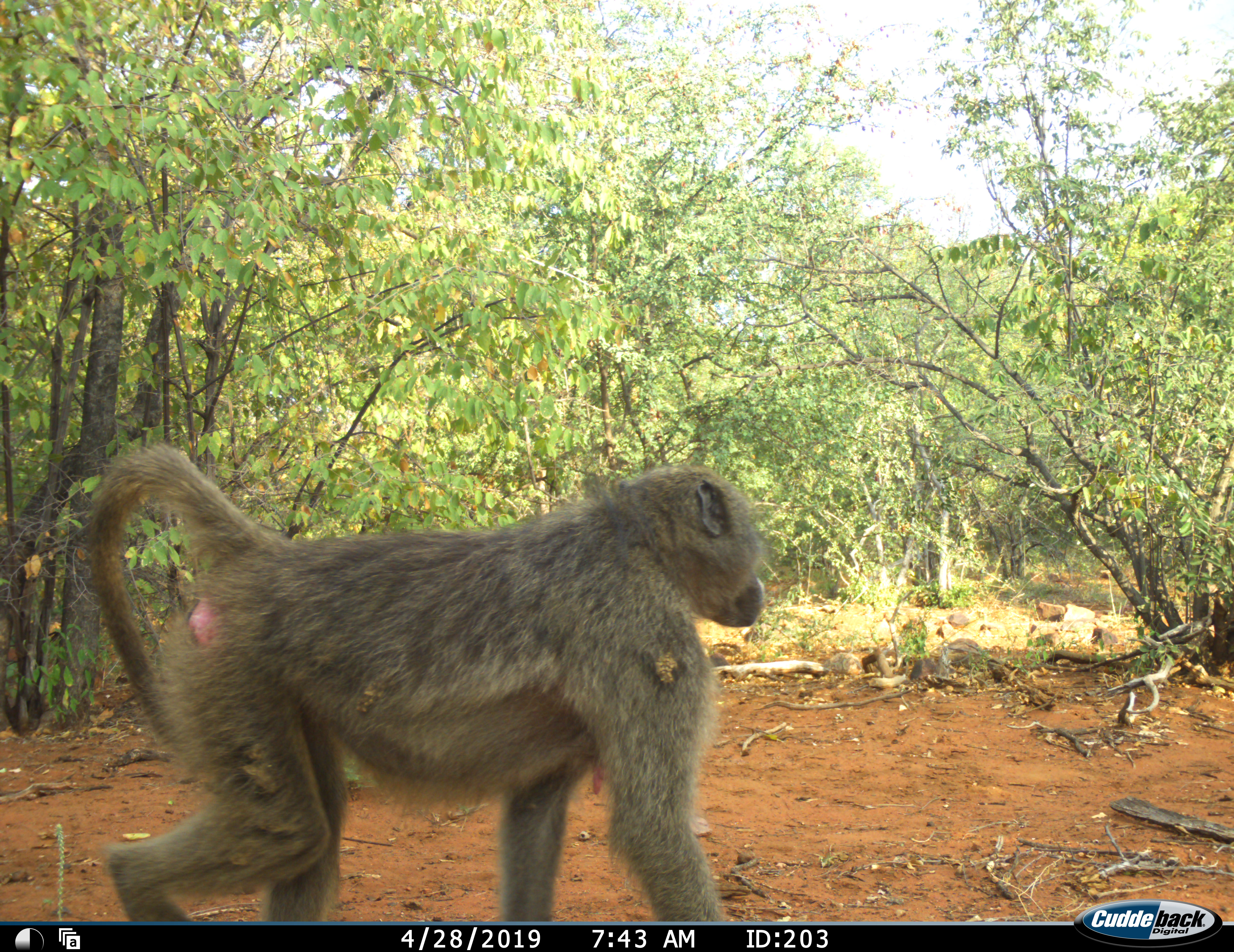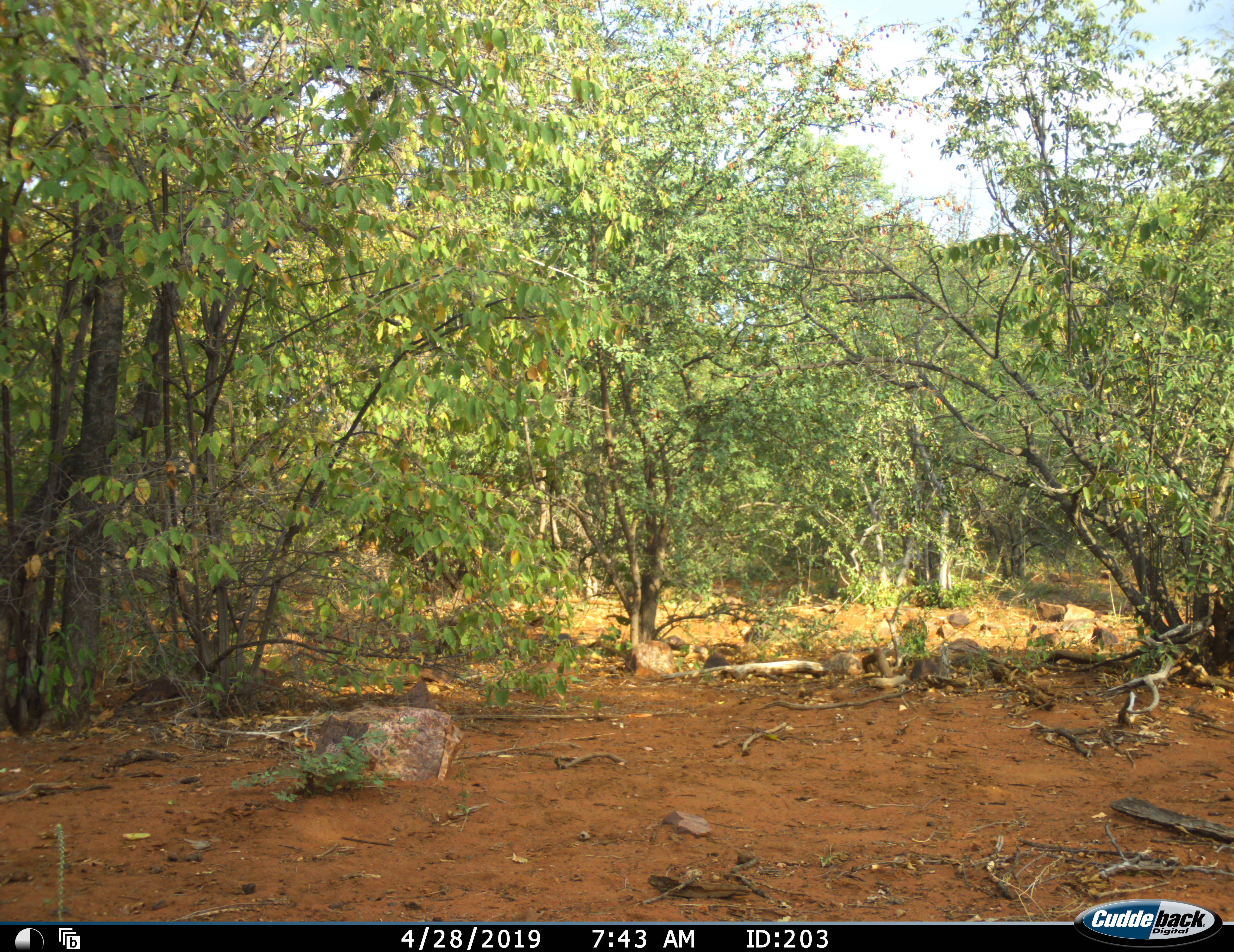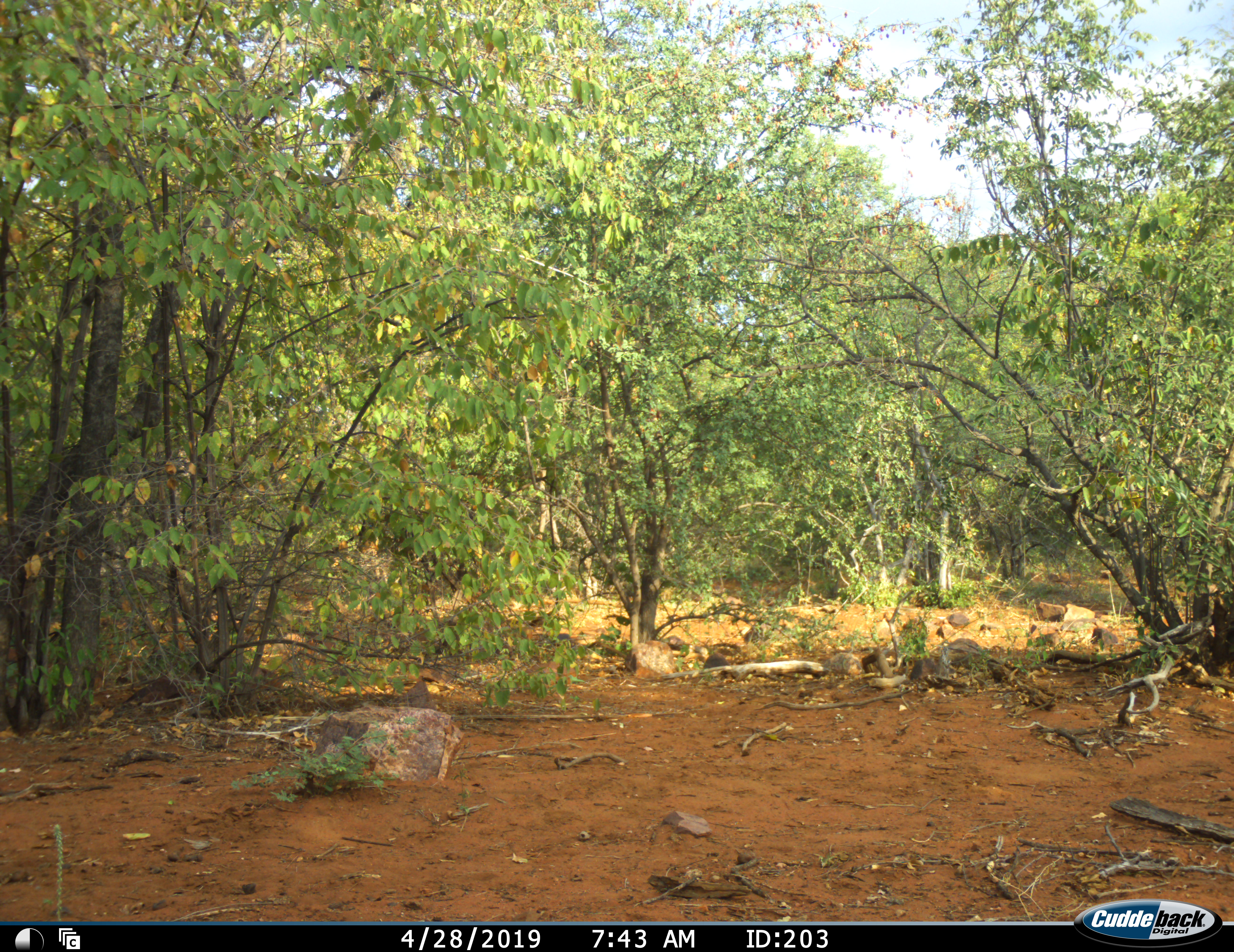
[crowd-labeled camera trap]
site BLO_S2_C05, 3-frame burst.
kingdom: Animalia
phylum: Chordata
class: Mammalia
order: Primates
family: Cercopithecidae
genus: Papio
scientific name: Papio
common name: baboon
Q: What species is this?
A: Baboon (Papio).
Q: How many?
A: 1.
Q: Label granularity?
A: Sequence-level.